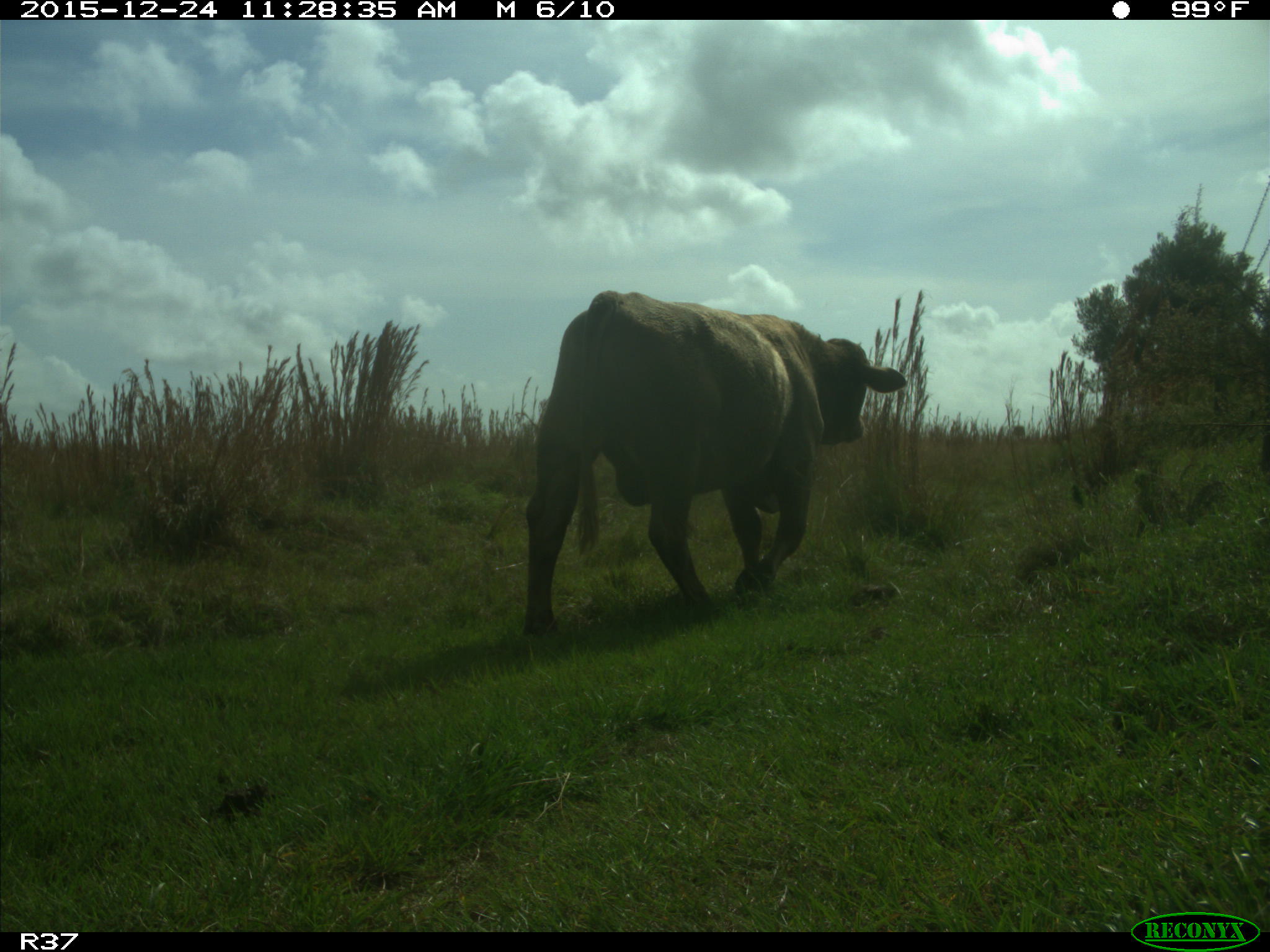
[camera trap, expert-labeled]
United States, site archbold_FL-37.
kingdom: Animalia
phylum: Chordata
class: Mammalia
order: Artiodactyla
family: Bovidae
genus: Bos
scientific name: Bos taurus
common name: domestic cow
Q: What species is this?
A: Bos taurus (domestic cow).